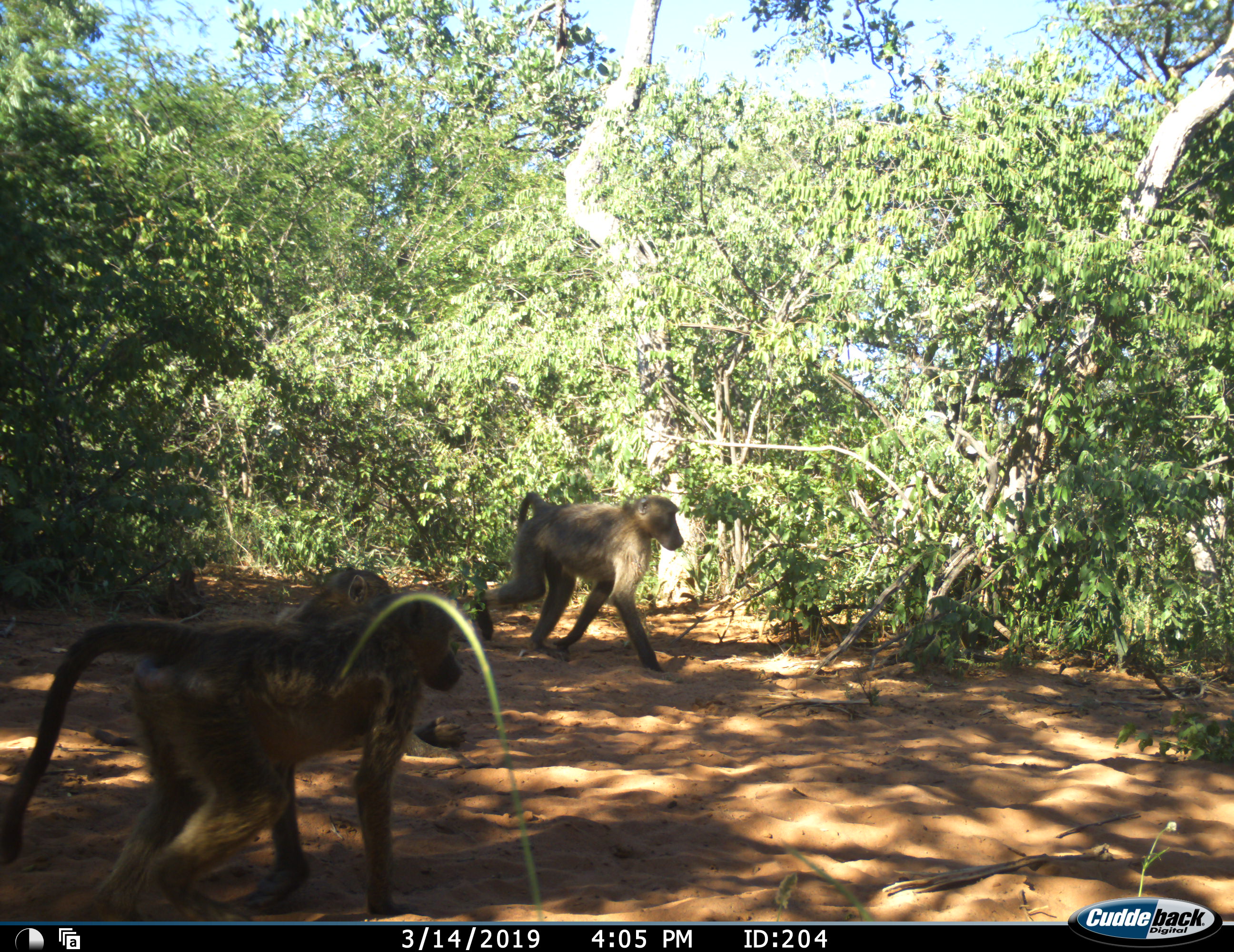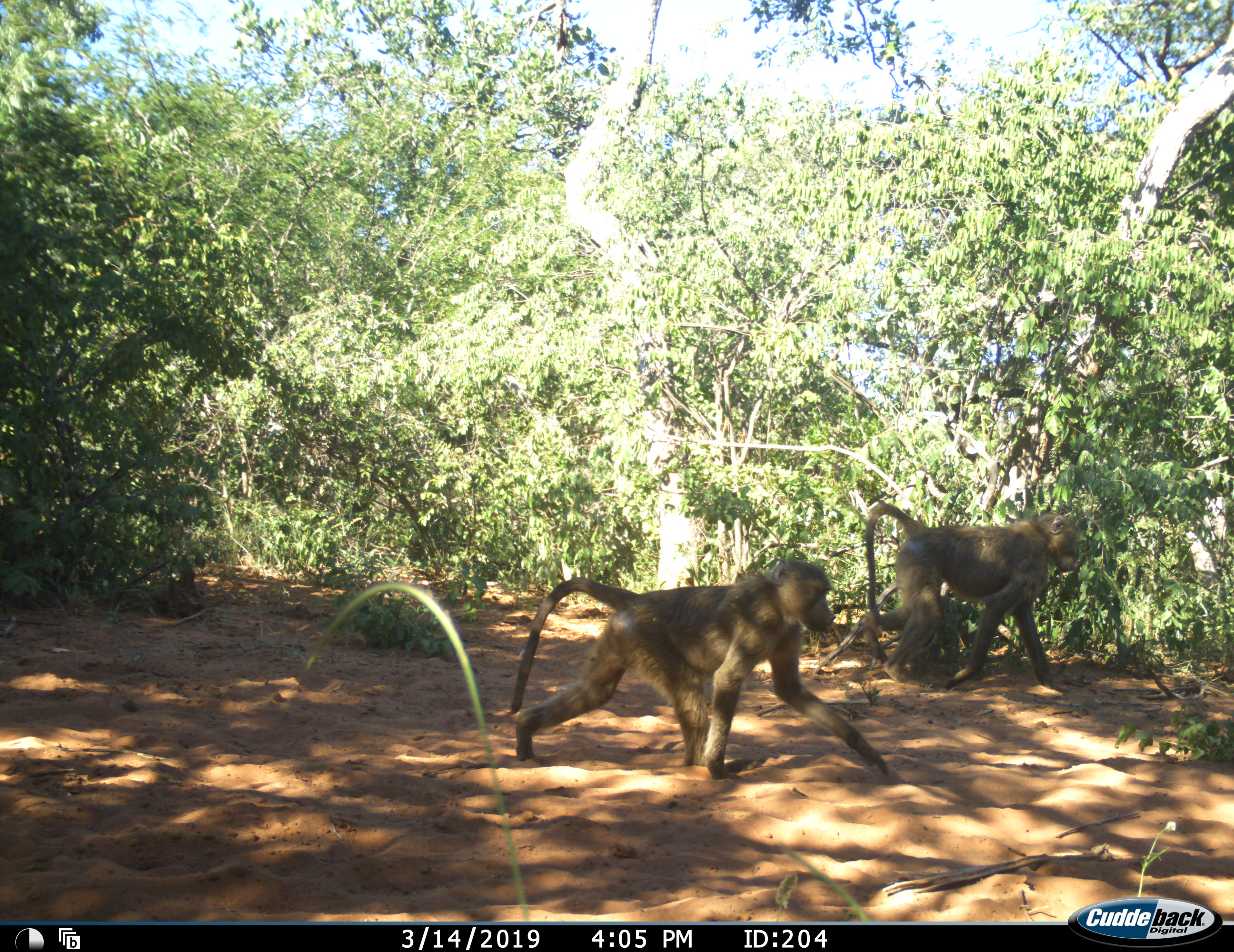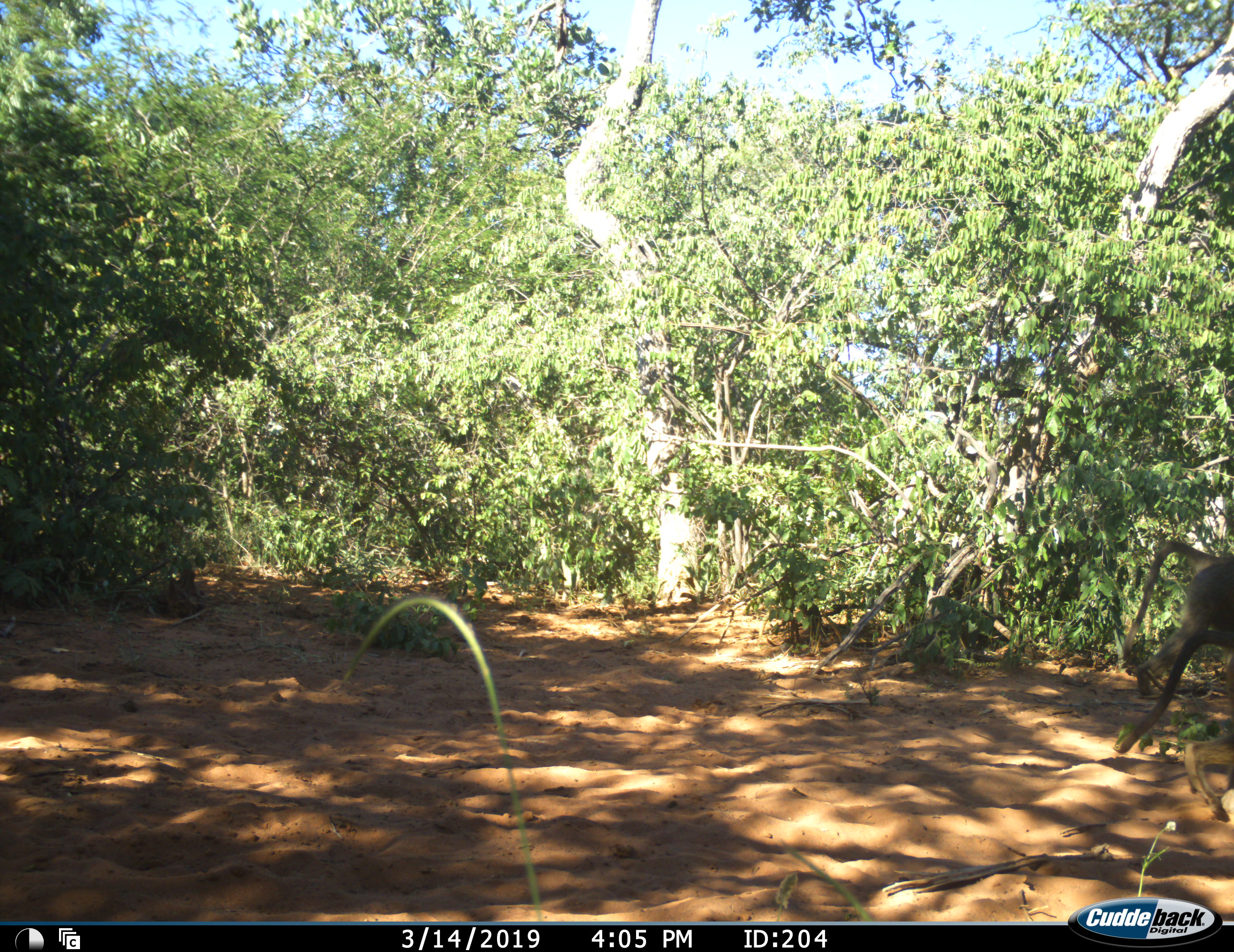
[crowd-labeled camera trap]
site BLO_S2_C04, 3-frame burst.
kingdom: Animalia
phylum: Chordata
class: Mammalia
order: Primates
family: Cercopithecidae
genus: Papio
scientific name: Papio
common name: baboon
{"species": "baboon (Papio)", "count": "2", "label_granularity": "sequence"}